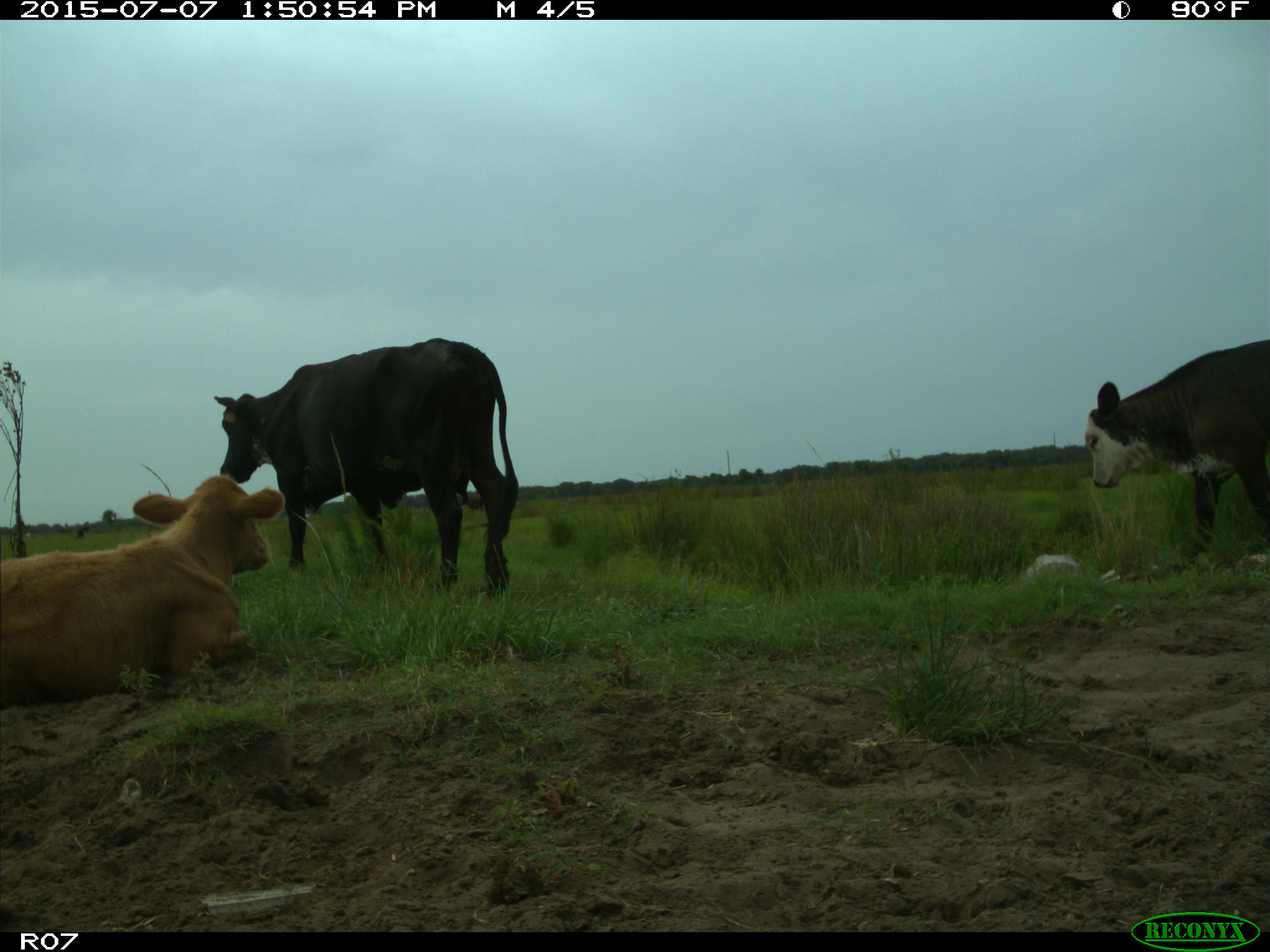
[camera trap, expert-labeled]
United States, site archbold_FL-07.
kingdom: Animalia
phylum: Chordata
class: Mammalia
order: Artiodactyla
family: Bovidae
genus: Bos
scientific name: Bos taurus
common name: domestic cow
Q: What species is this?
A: Bos taurus (domestic cow).